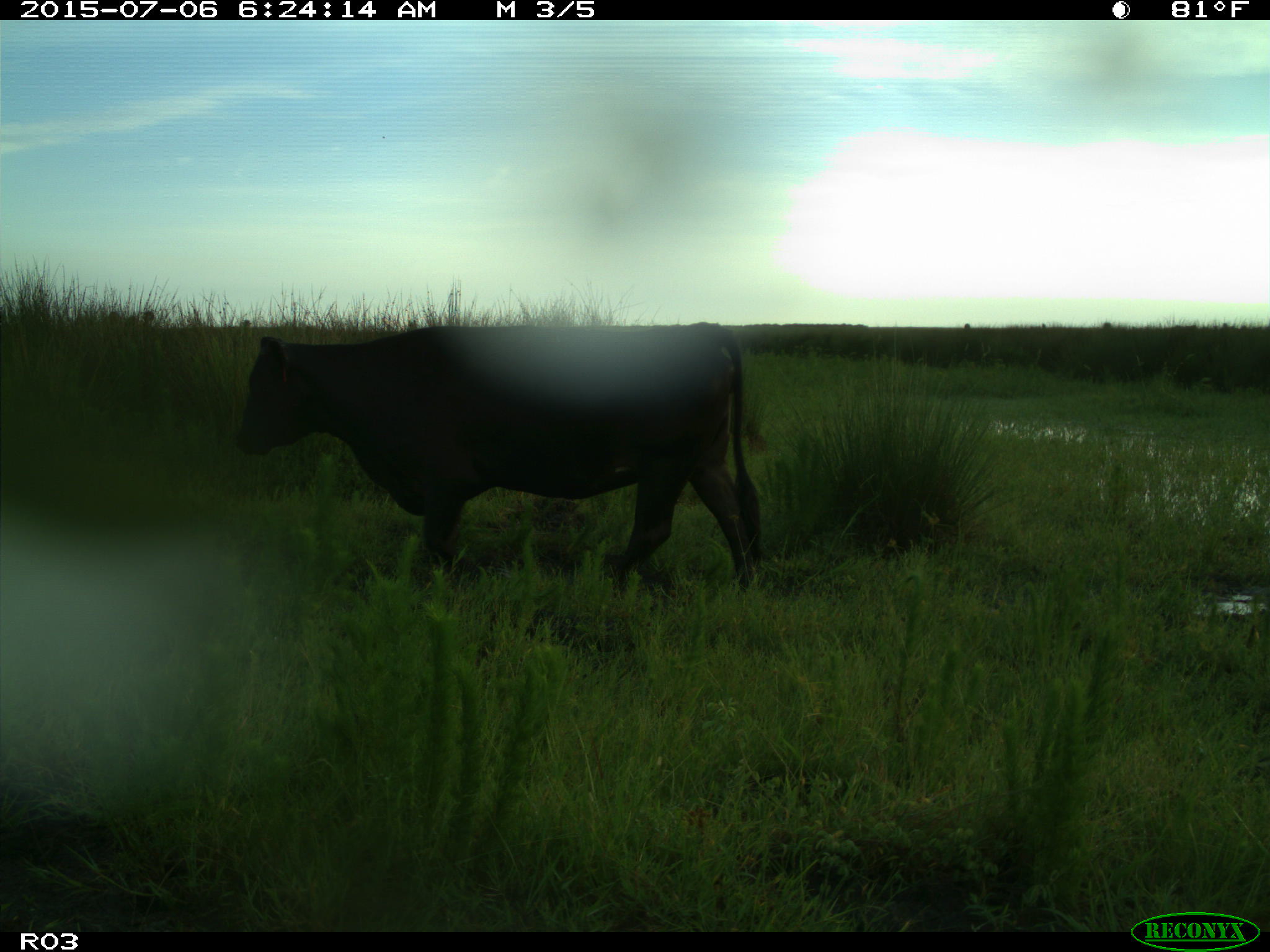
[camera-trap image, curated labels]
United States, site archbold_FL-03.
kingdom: Animalia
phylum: Chordata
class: Mammalia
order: Artiodactyla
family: Bovidae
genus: Bos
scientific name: Bos taurus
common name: domestic cow